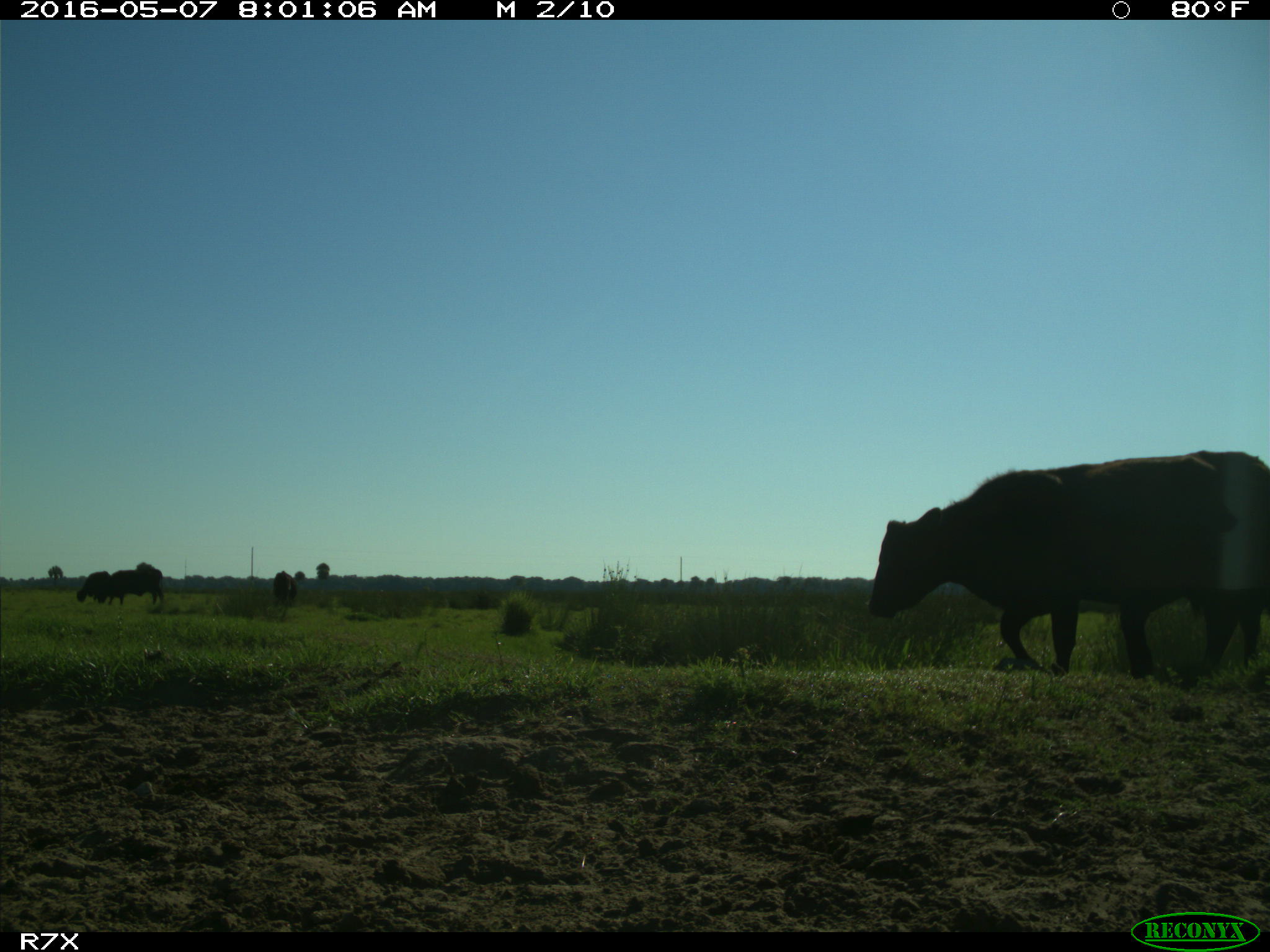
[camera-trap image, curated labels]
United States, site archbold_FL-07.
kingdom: Animalia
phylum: Chordata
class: Mammalia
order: Artiodactyla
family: Bovidae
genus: Bos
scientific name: Bos taurus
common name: domestic cow